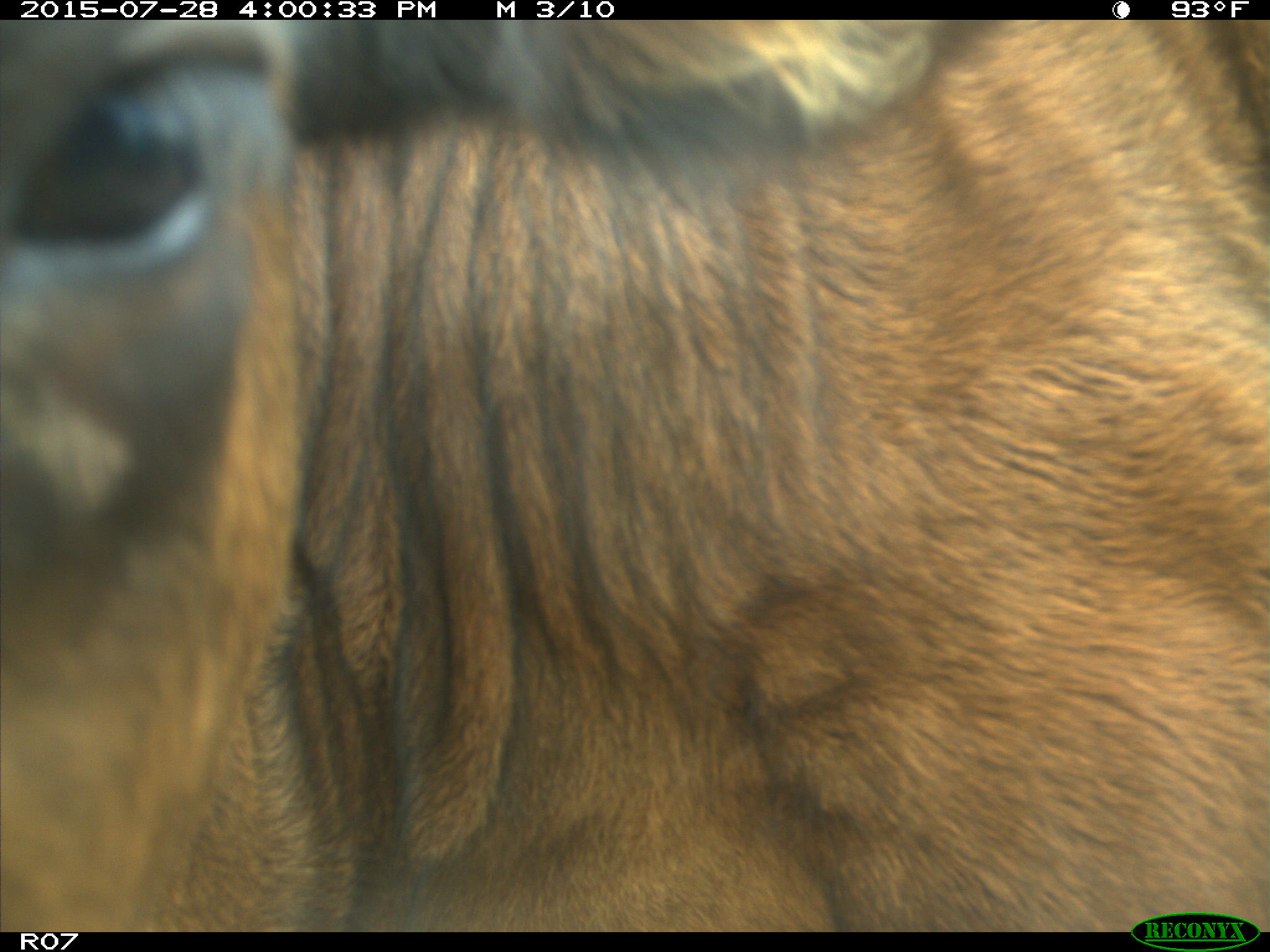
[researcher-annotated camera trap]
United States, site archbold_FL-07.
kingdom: Animalia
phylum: Chordata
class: Mammalia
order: Artiodactyla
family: Bovidae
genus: Bos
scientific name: Bos taurus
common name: domestic cow